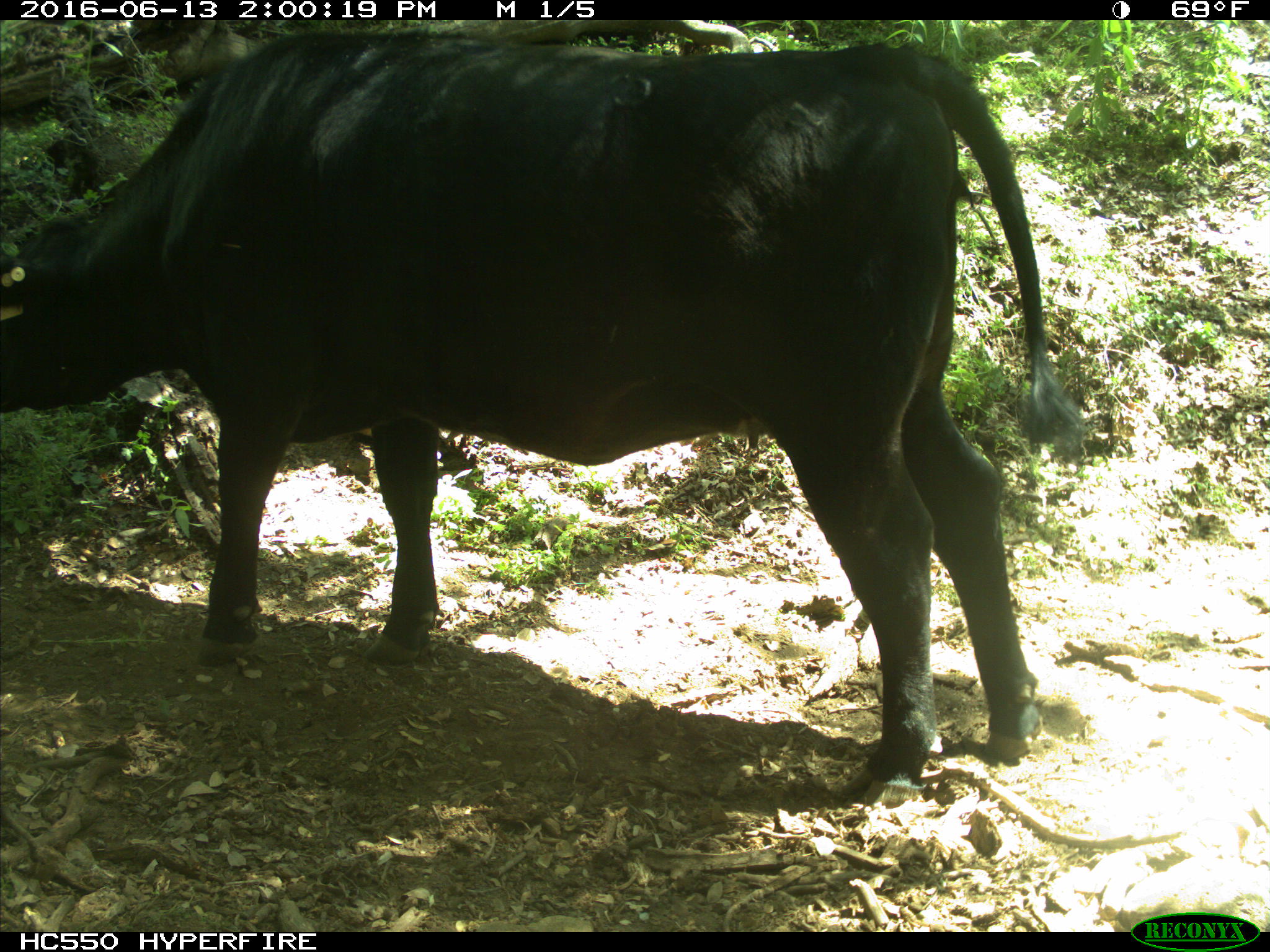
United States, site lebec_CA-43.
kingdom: Animalia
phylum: Chordata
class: Mammalia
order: Artiodactyla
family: Bovidae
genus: Bos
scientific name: Bos taurus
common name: domestic cow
Bos taurus (domestic cow).